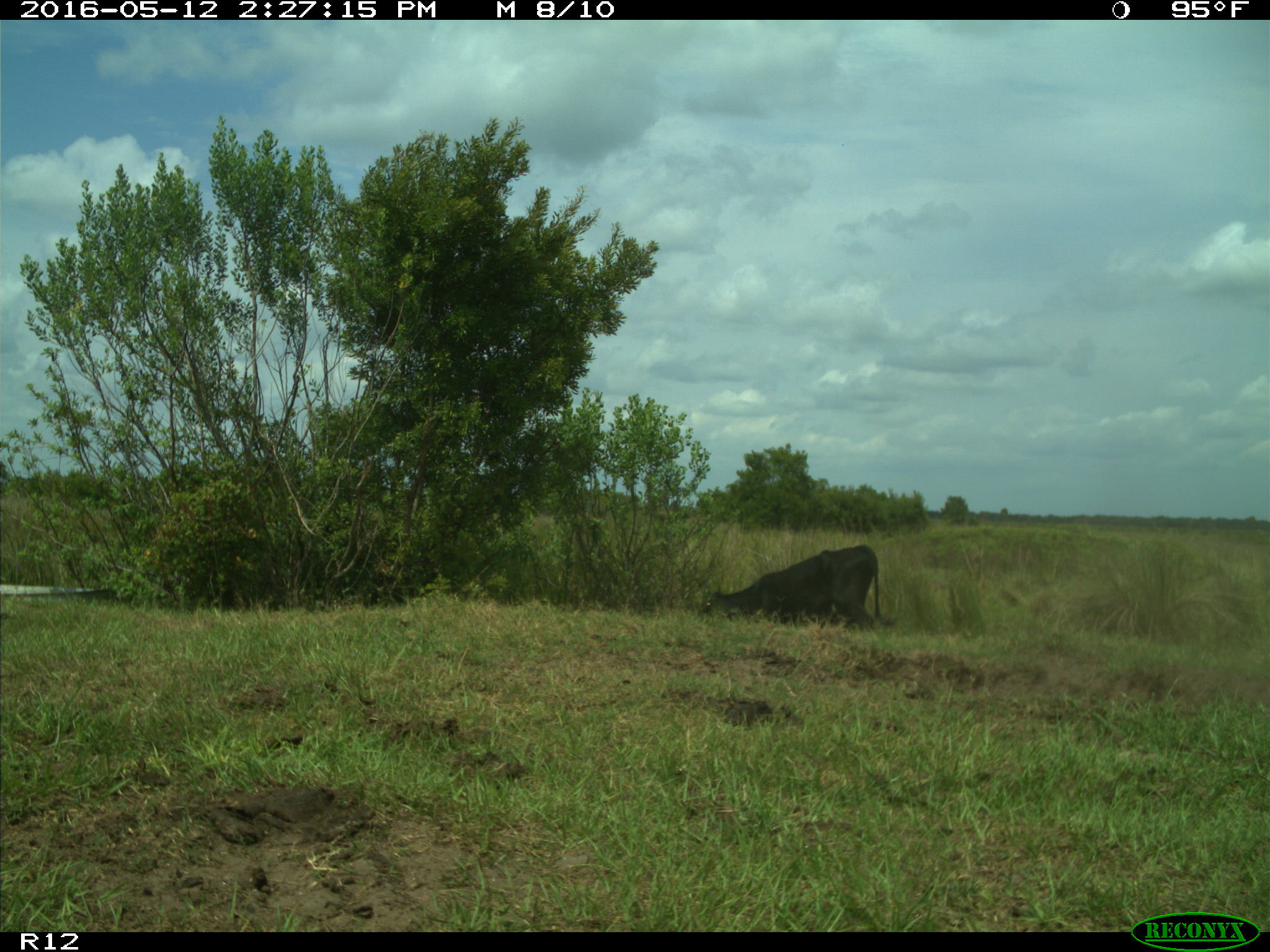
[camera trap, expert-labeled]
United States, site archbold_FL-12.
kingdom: Animalia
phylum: Chordata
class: Mammalia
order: Artiodactyla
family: Bovidae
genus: Bos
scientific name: Bos taurus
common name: domestic cow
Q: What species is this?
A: Bos taurus (domestic cow).